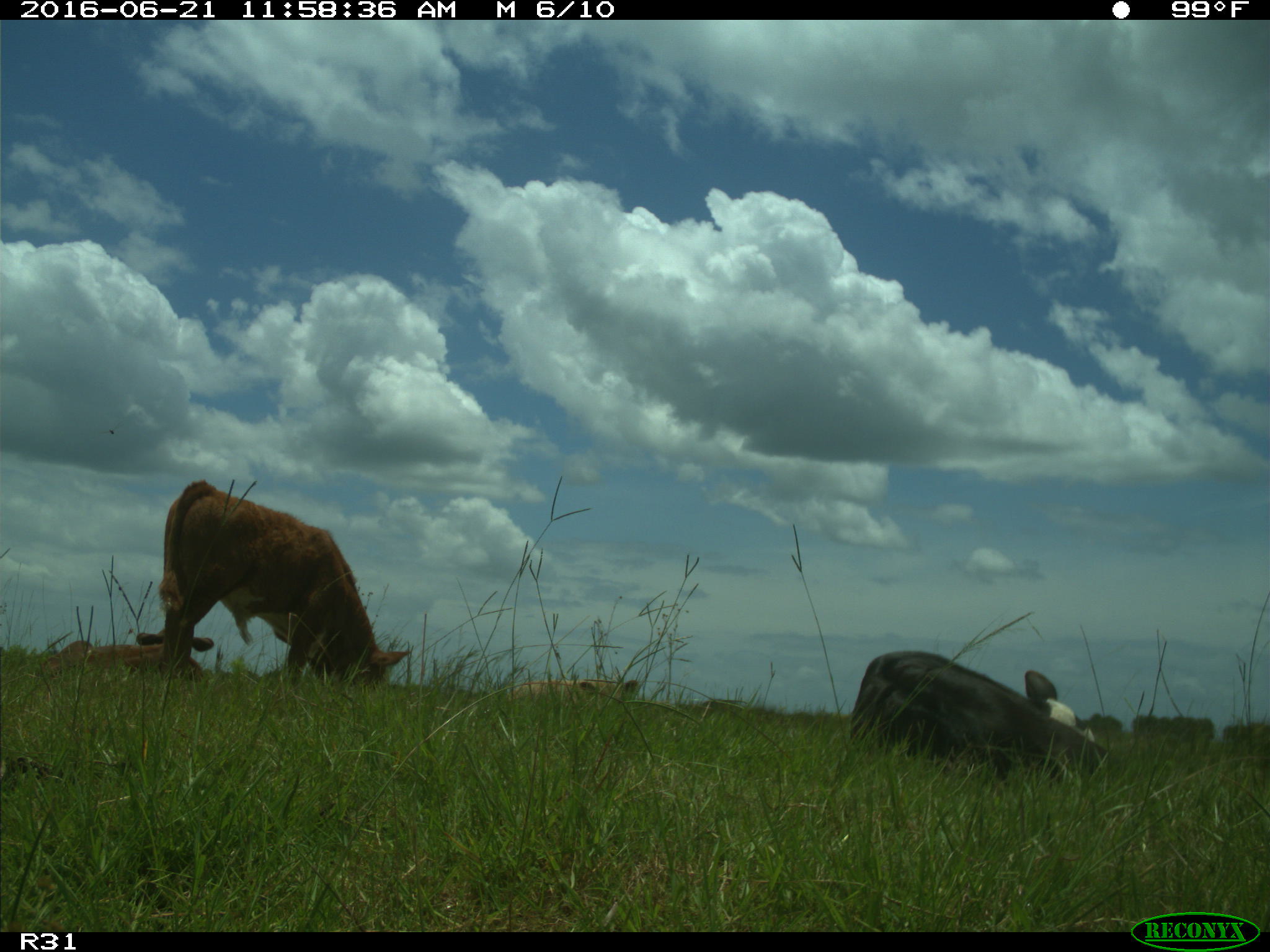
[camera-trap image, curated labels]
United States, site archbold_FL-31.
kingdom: Animalia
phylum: Chordata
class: Mammalia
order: Artiodactyla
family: Bovidae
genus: Bos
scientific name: Bos taurus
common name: domestic cow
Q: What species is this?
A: Bos taurus (domestic cow).